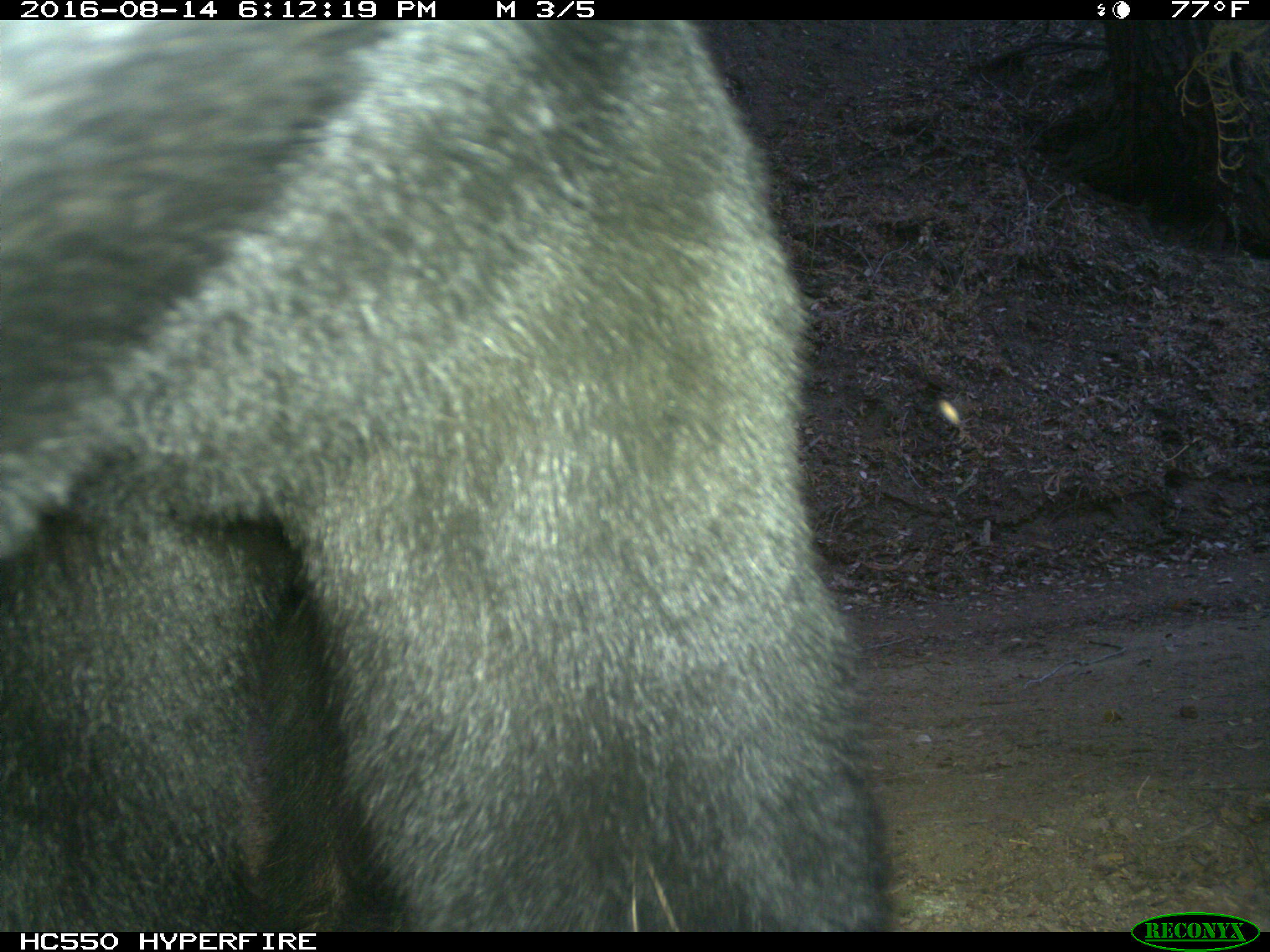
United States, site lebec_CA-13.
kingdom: Animalia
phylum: Chordata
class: Mammalia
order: Carnivora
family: Ursidae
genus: Ursus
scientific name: Ursus americanus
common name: american black bear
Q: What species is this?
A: Ursus americanus (american black bear).